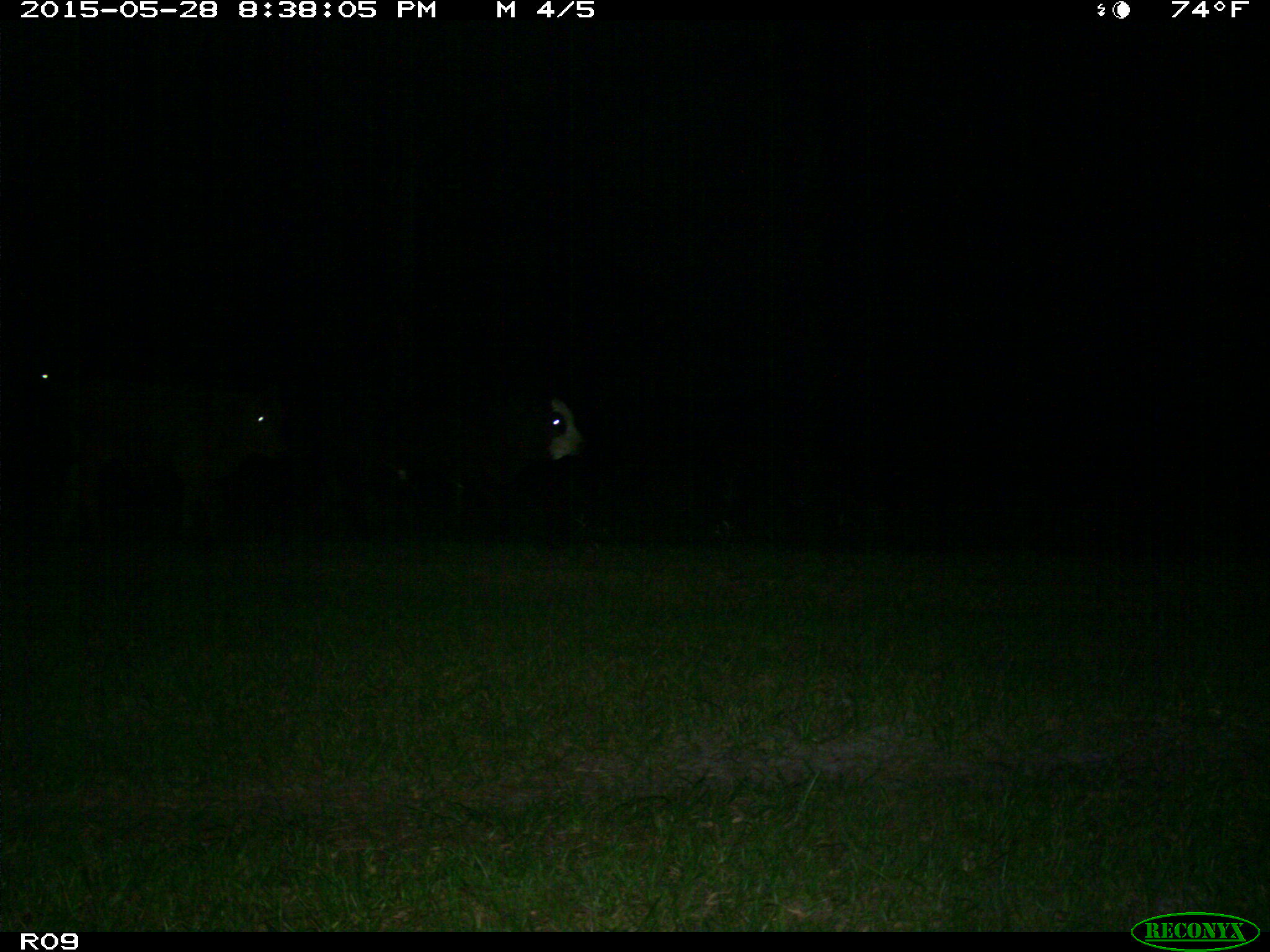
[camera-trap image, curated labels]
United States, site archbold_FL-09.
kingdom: Animalia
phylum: Chordata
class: Mammalia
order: Artiodactyla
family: Bovidae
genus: Bos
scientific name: Bos taurus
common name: domestic cow